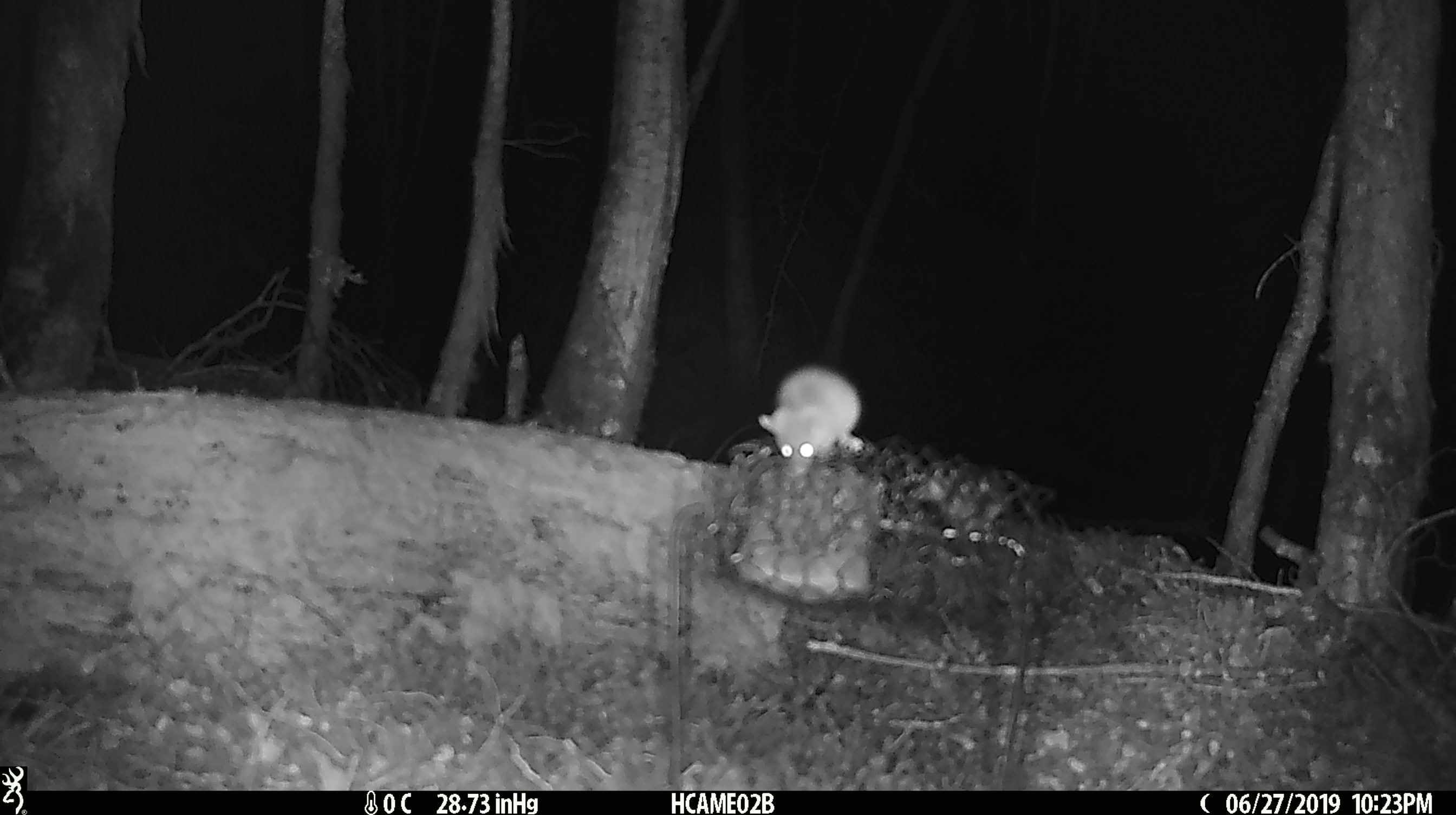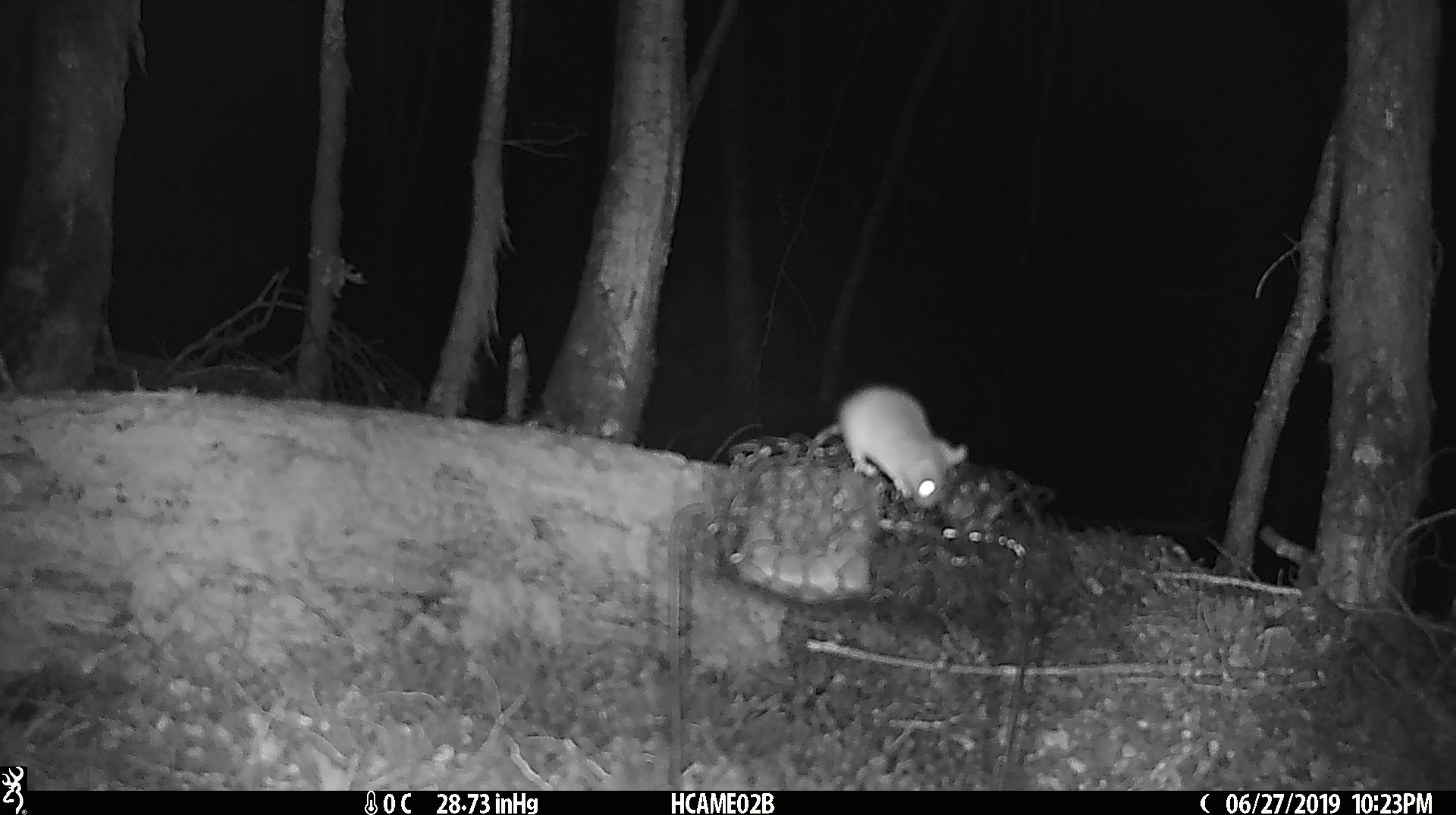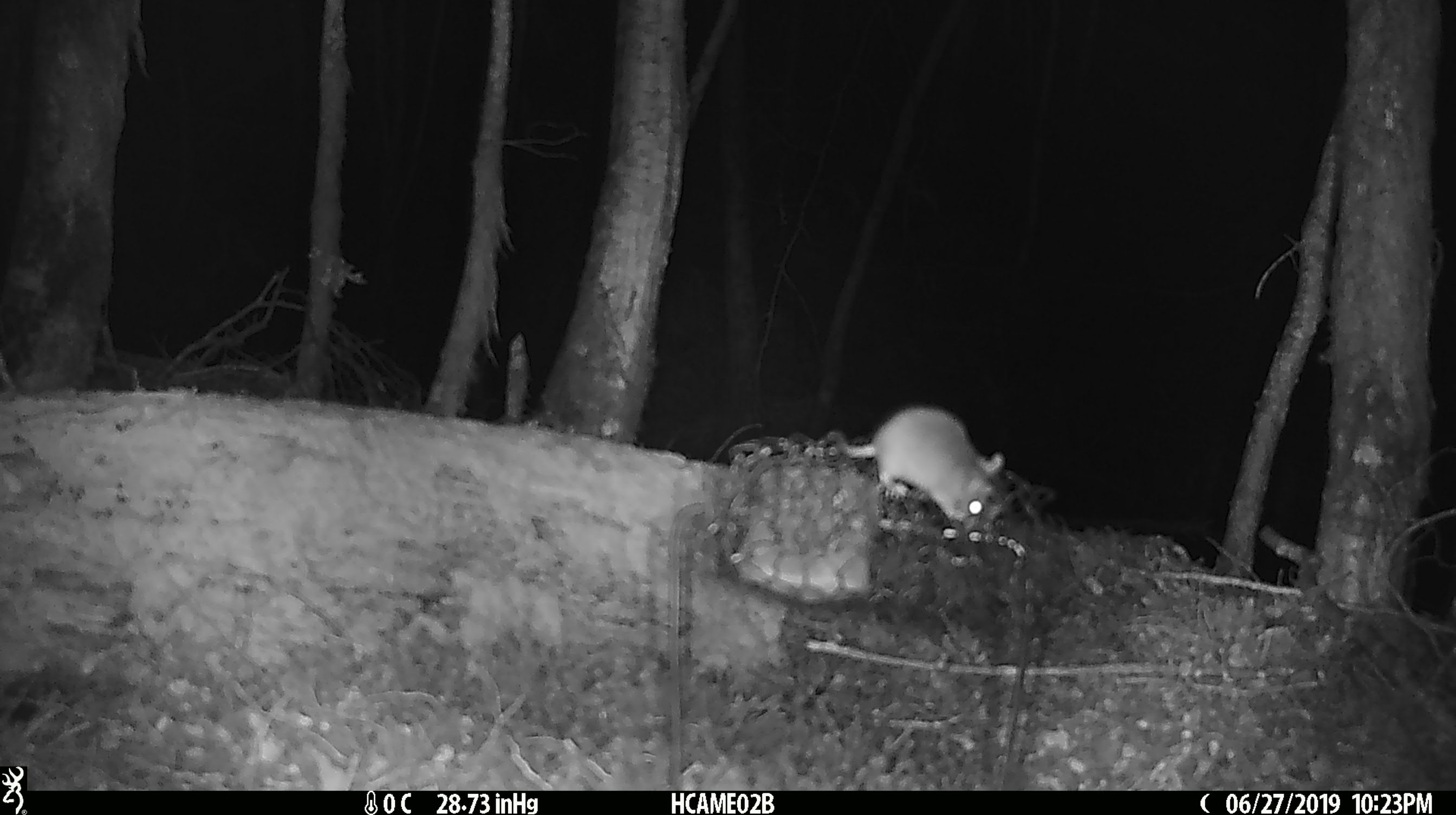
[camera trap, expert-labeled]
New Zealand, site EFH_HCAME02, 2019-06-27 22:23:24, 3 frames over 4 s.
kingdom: Animalia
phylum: Chordata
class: Mammalia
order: Rodentia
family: Muridae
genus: Mus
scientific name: Mus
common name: mouse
Mouse (Mus).